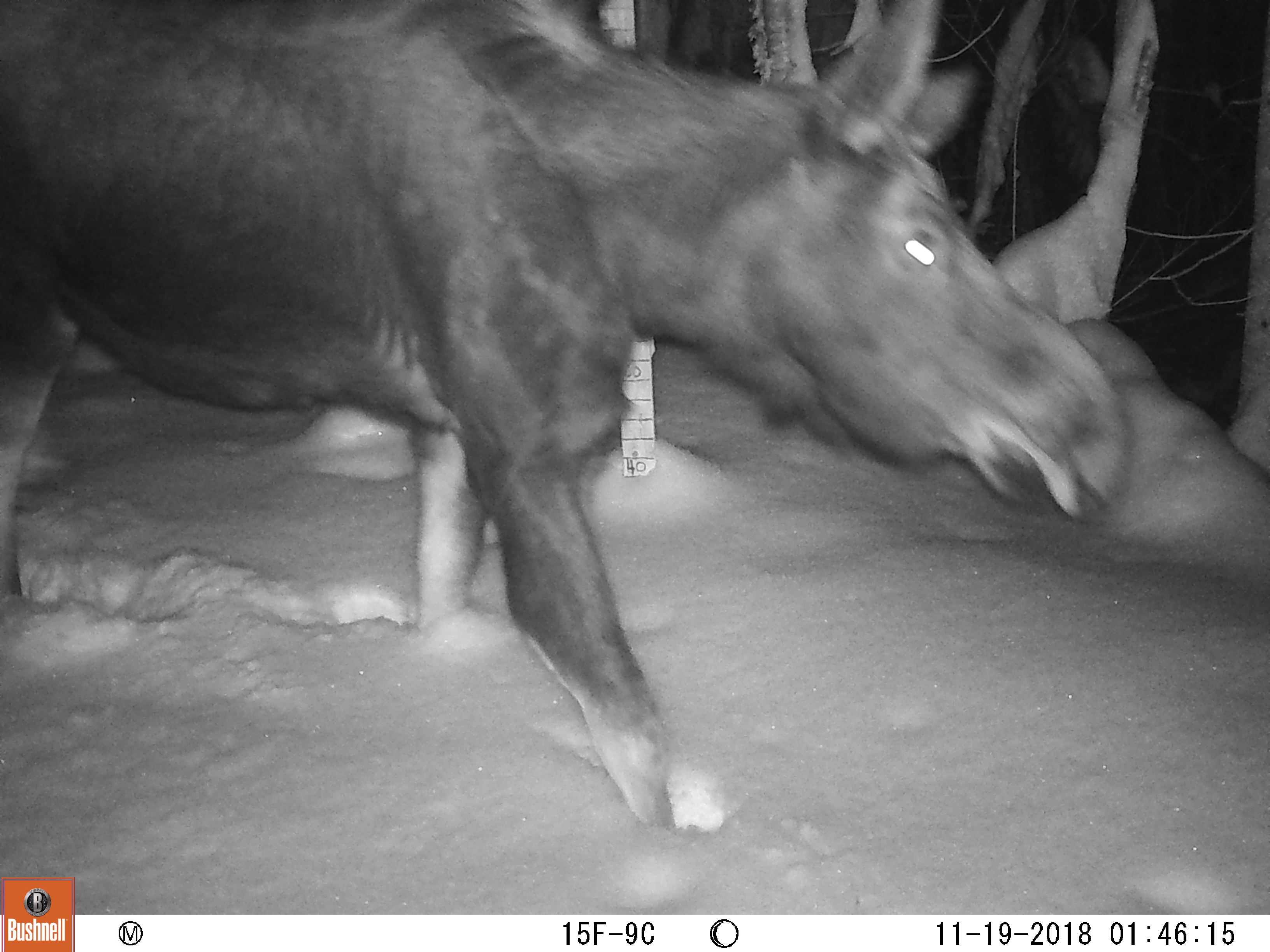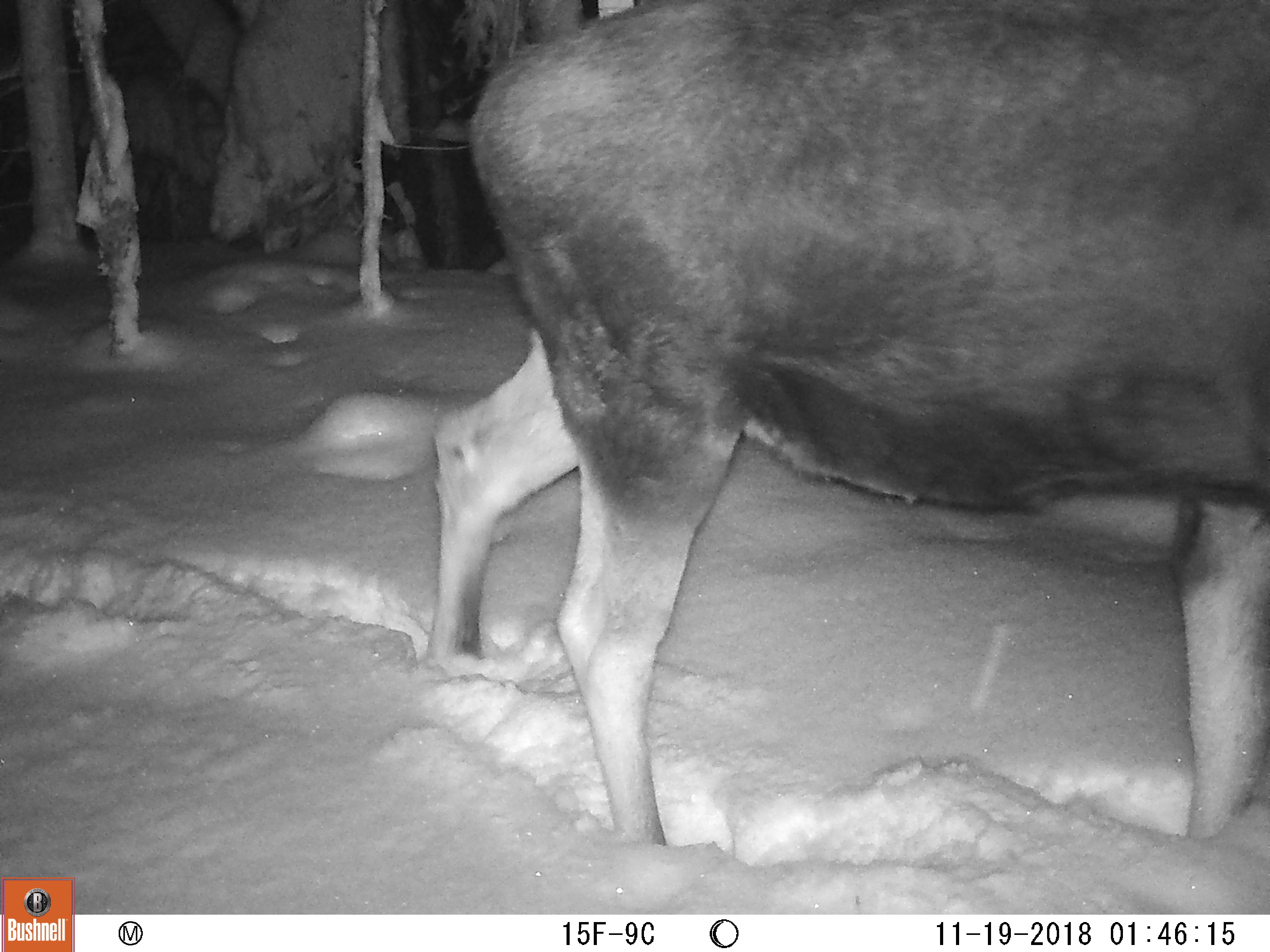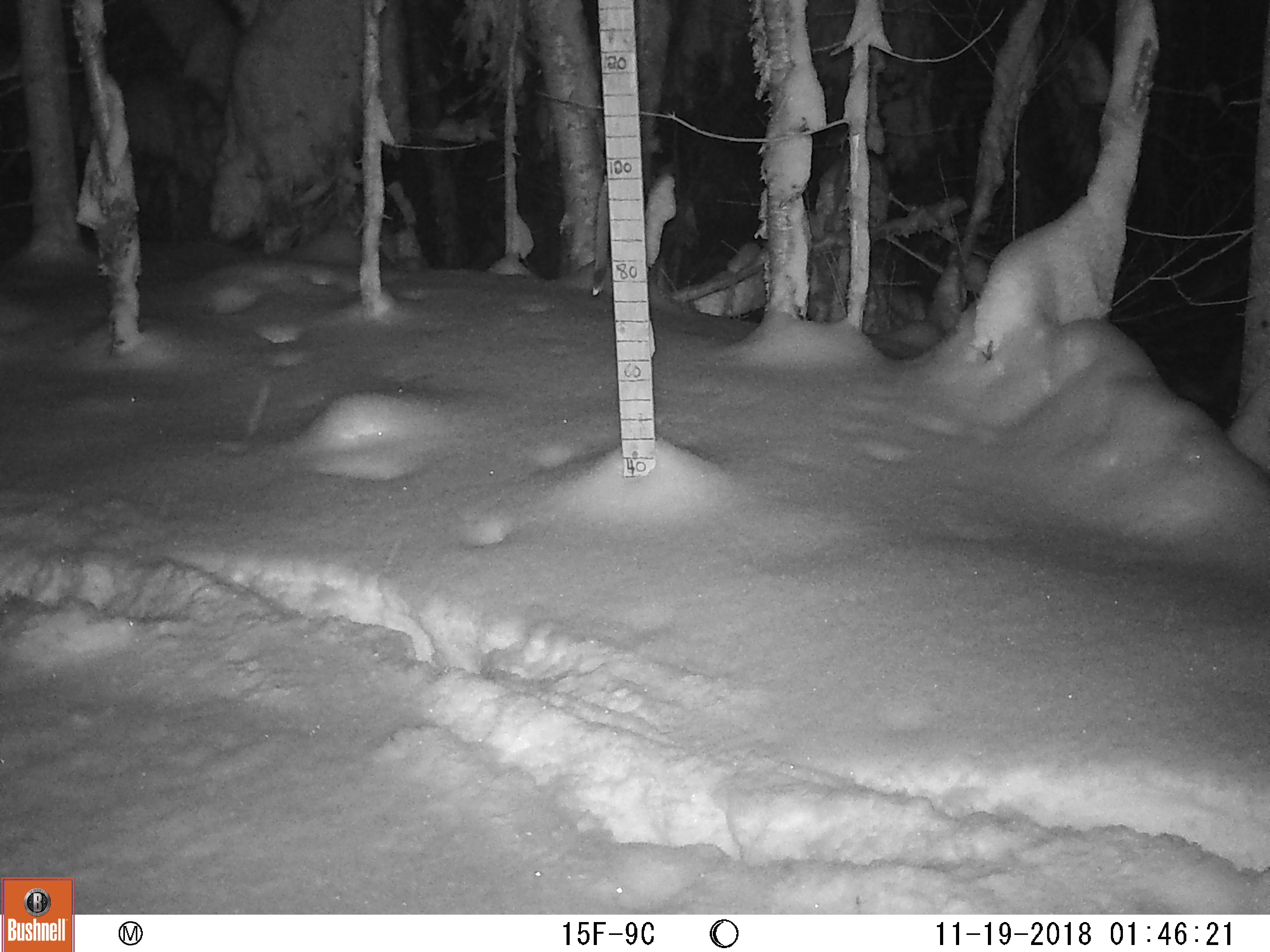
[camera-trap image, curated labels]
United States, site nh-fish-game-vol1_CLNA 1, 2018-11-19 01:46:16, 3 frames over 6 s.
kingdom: Animalia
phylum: Chordata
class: Mammalia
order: Artiodactyla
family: Cervidae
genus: Alces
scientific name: Alces alces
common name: moose